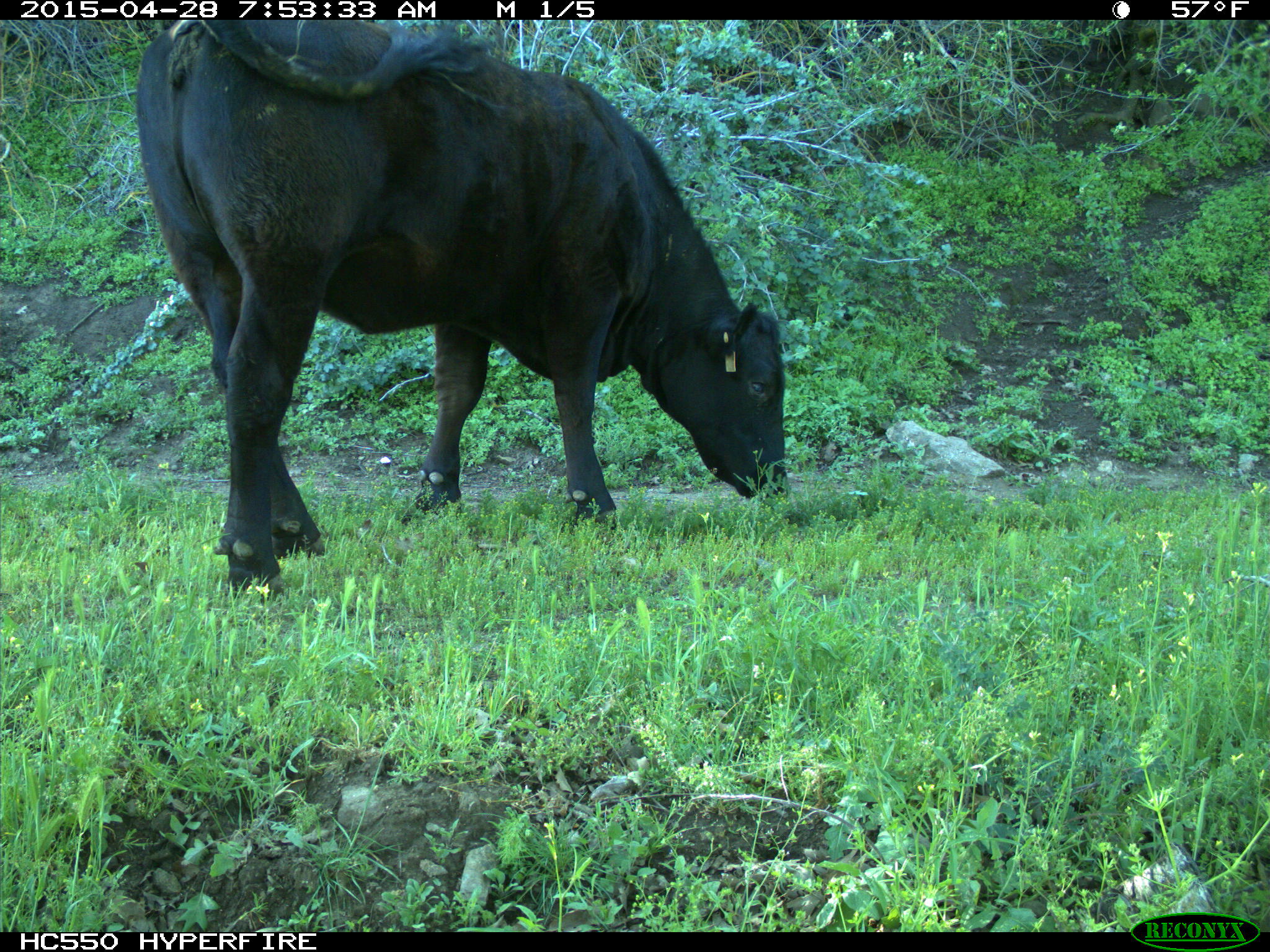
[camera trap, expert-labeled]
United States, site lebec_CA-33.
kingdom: Animalia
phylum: Chordata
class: Mammalia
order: Artiodactyla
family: Bovidae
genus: Bos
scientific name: Bos taurus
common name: domestic cow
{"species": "Bos taurus (domestic cow)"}